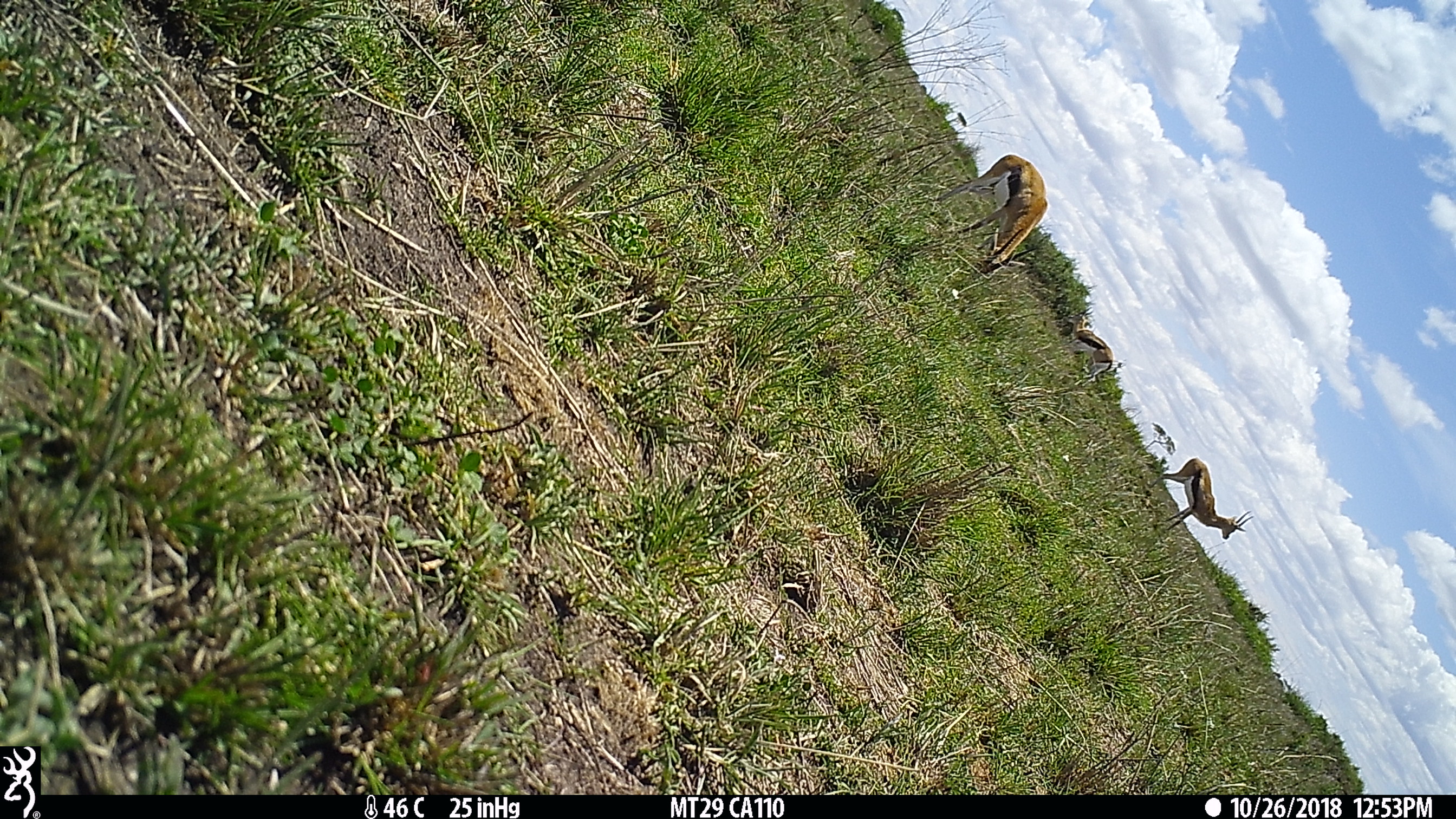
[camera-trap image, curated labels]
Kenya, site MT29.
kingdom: Animalia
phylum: Chordata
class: Mammalia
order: Artiodactyla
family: Bovidae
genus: Eudorcas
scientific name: Eudorcas thomsonii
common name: thomon's gazelle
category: gazelle thomsons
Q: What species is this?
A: Gazelle thomsons (thomon's gazelle) (Eudorcas thomsonii).